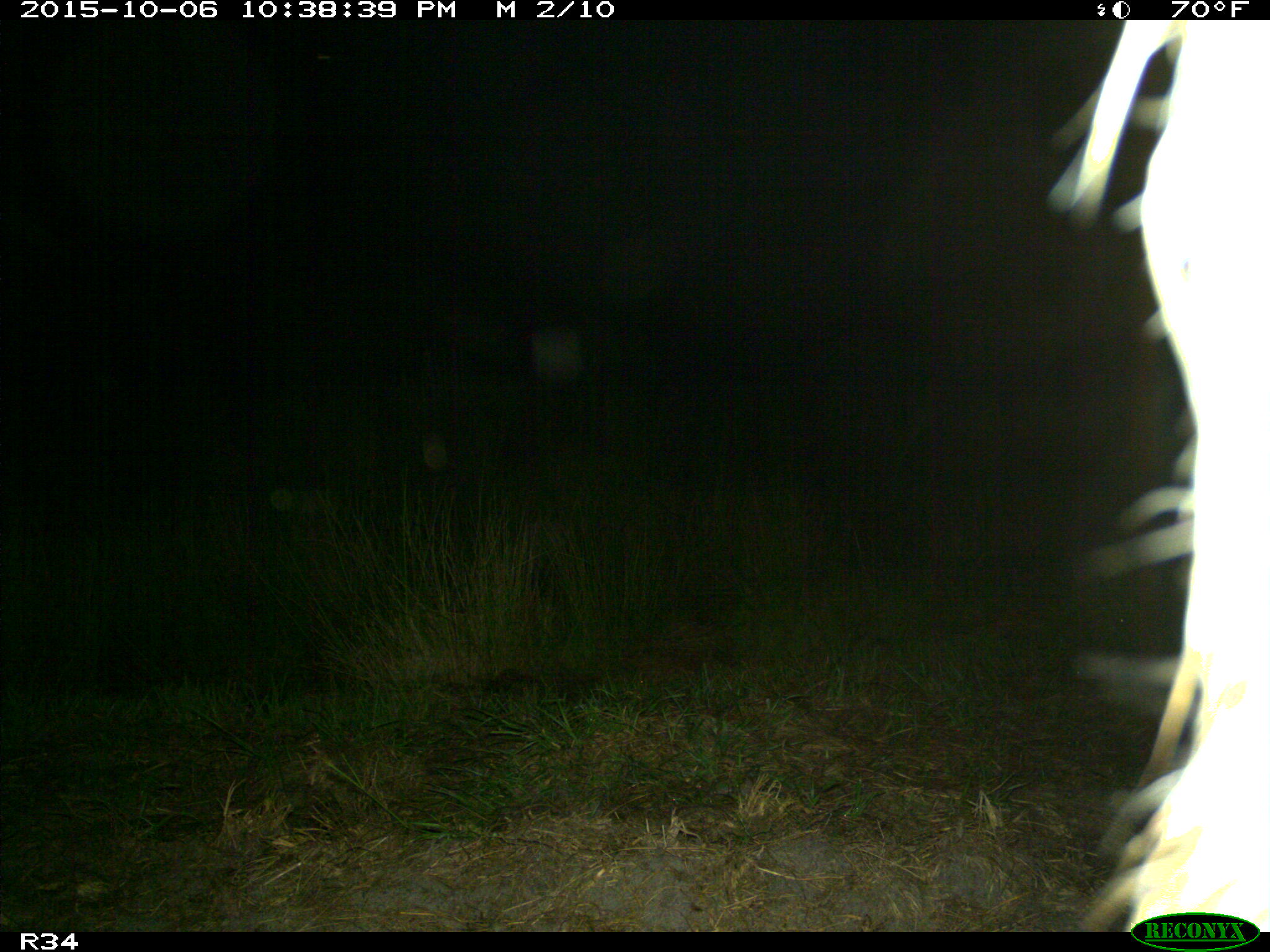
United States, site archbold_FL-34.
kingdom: Animalia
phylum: Chordata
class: Mammalia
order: Artiodactyla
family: Bovidae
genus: Bos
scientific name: Bos taurus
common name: domestic cow